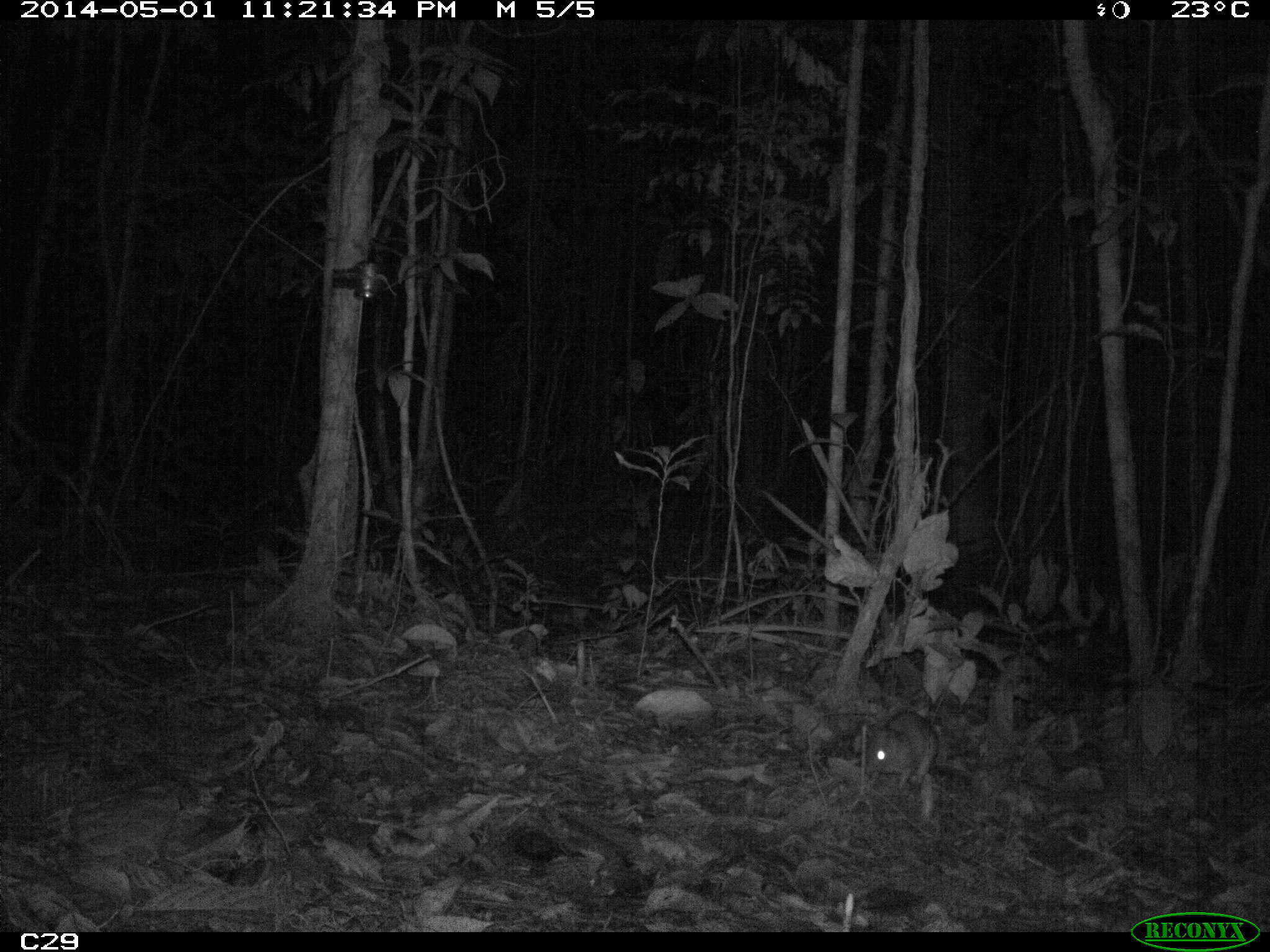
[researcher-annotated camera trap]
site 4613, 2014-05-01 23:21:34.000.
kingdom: Animalia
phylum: Chordata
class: Mammalia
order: Rodentia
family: Muridae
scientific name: Muridae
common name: mice, rats, and gerbils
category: unknown mouse or rat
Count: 1.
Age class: adult.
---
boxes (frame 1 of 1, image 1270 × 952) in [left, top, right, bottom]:
unknown mouse or rat: [865, 708, 939, 788]